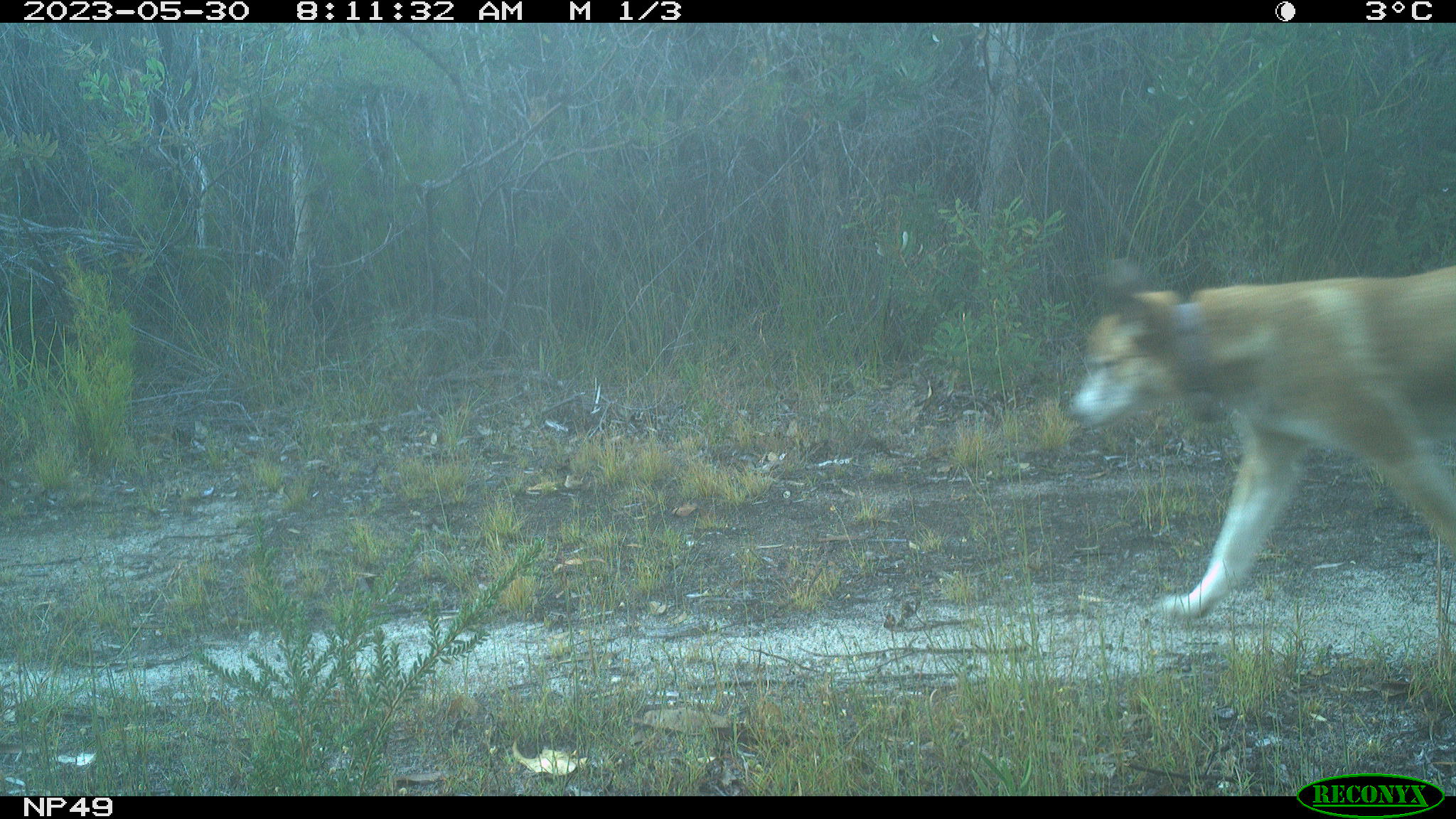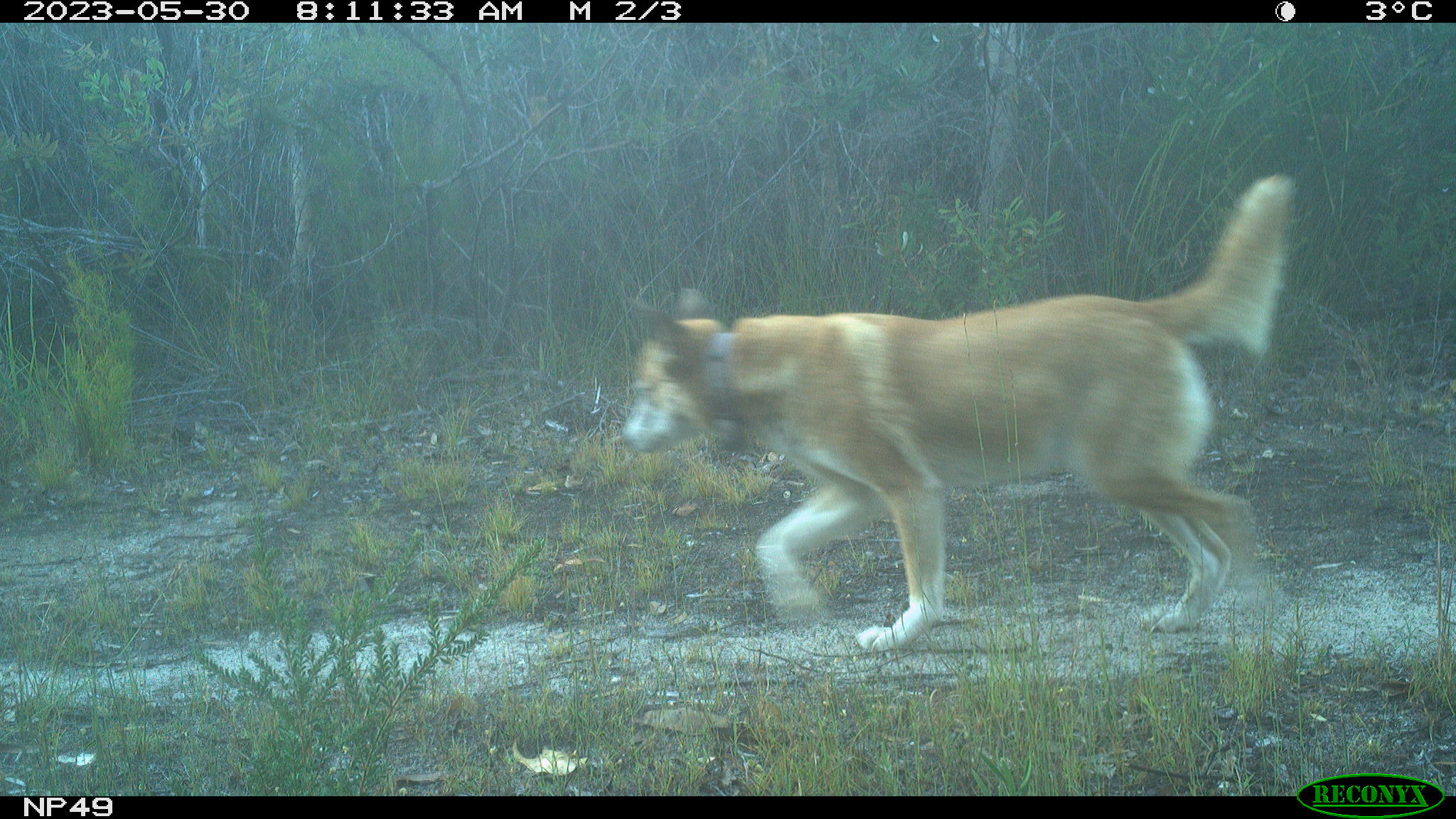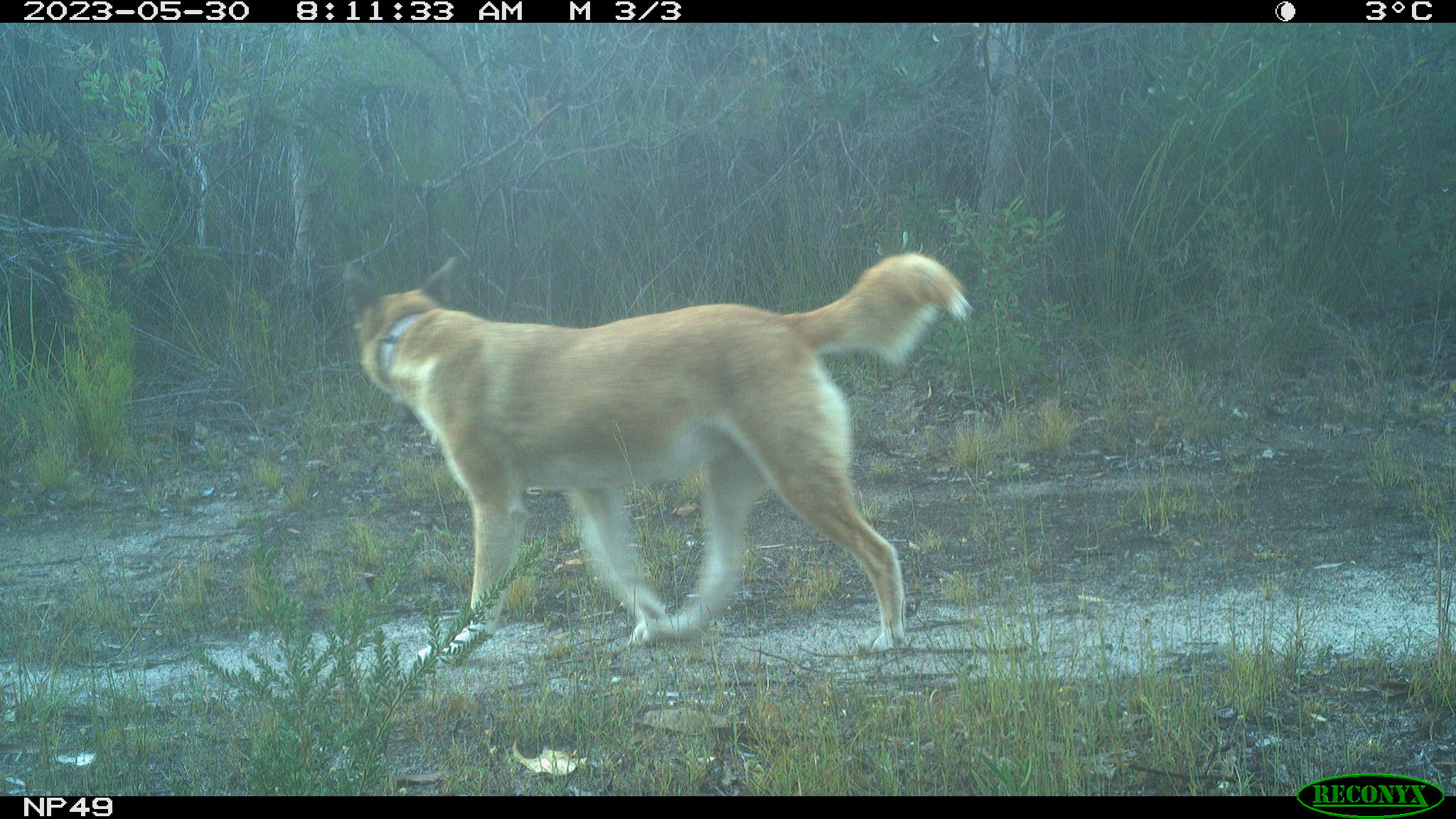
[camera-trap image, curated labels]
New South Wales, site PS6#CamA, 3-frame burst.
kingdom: Animalia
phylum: Chordata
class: Mammalia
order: Carnivora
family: Canidae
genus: Canis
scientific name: Canis familiaris dingo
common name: dingo